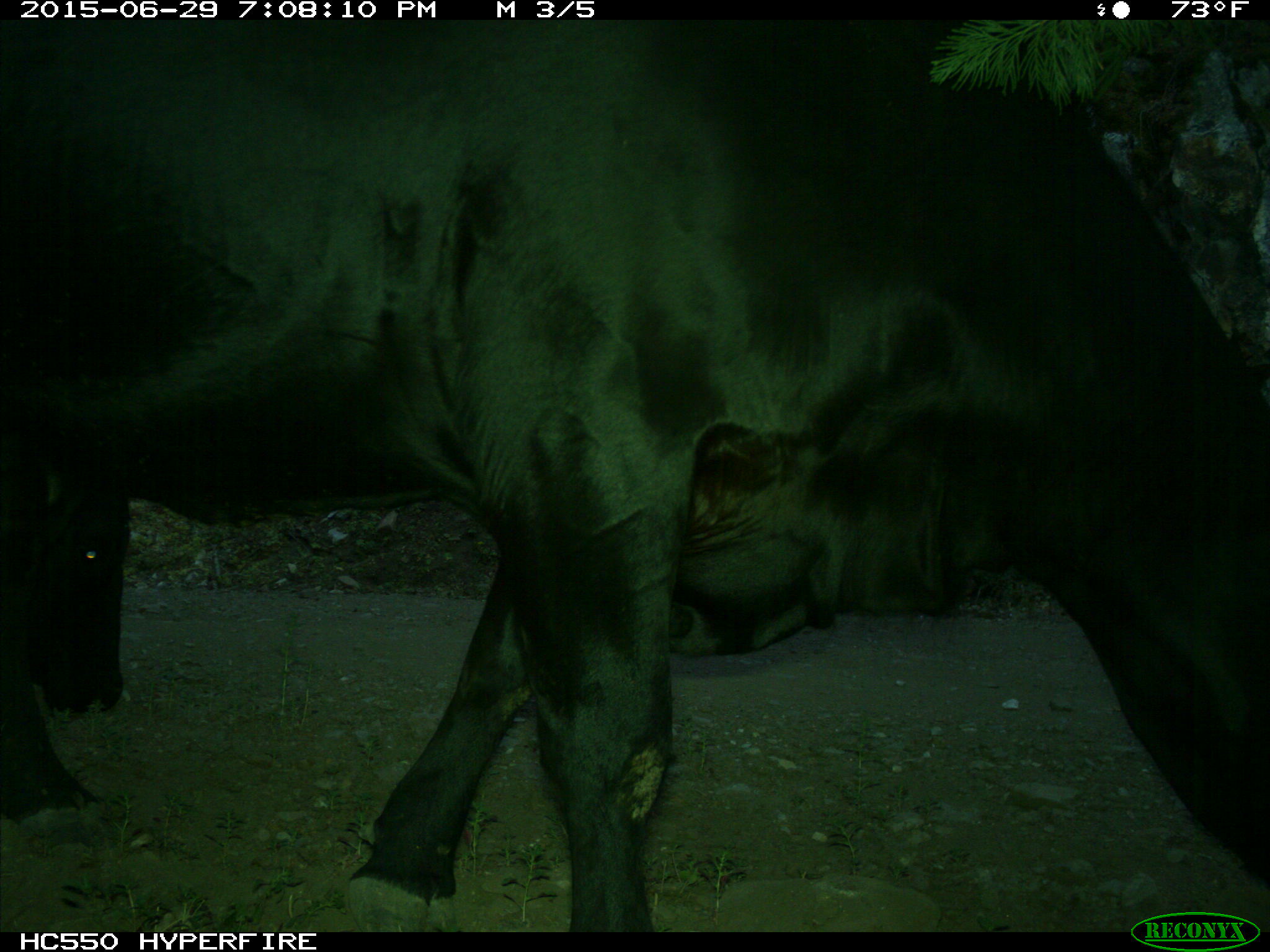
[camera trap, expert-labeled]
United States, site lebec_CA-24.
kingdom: Animalia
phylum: Chordata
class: Mammalia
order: Artiodactyla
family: Bovidae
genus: Bos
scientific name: Bos taurus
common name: domestic cow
Bos taurus (domestic cow).